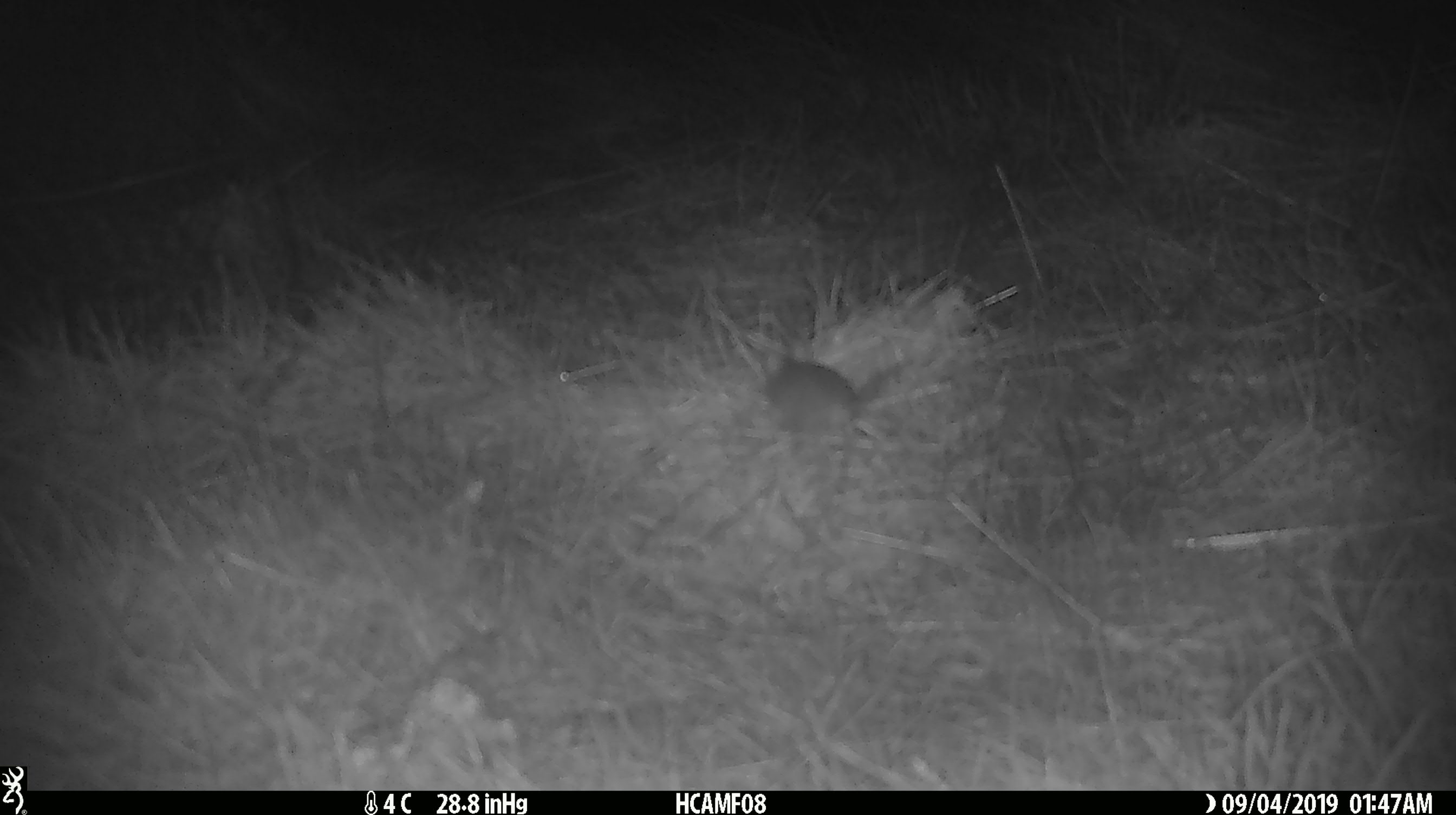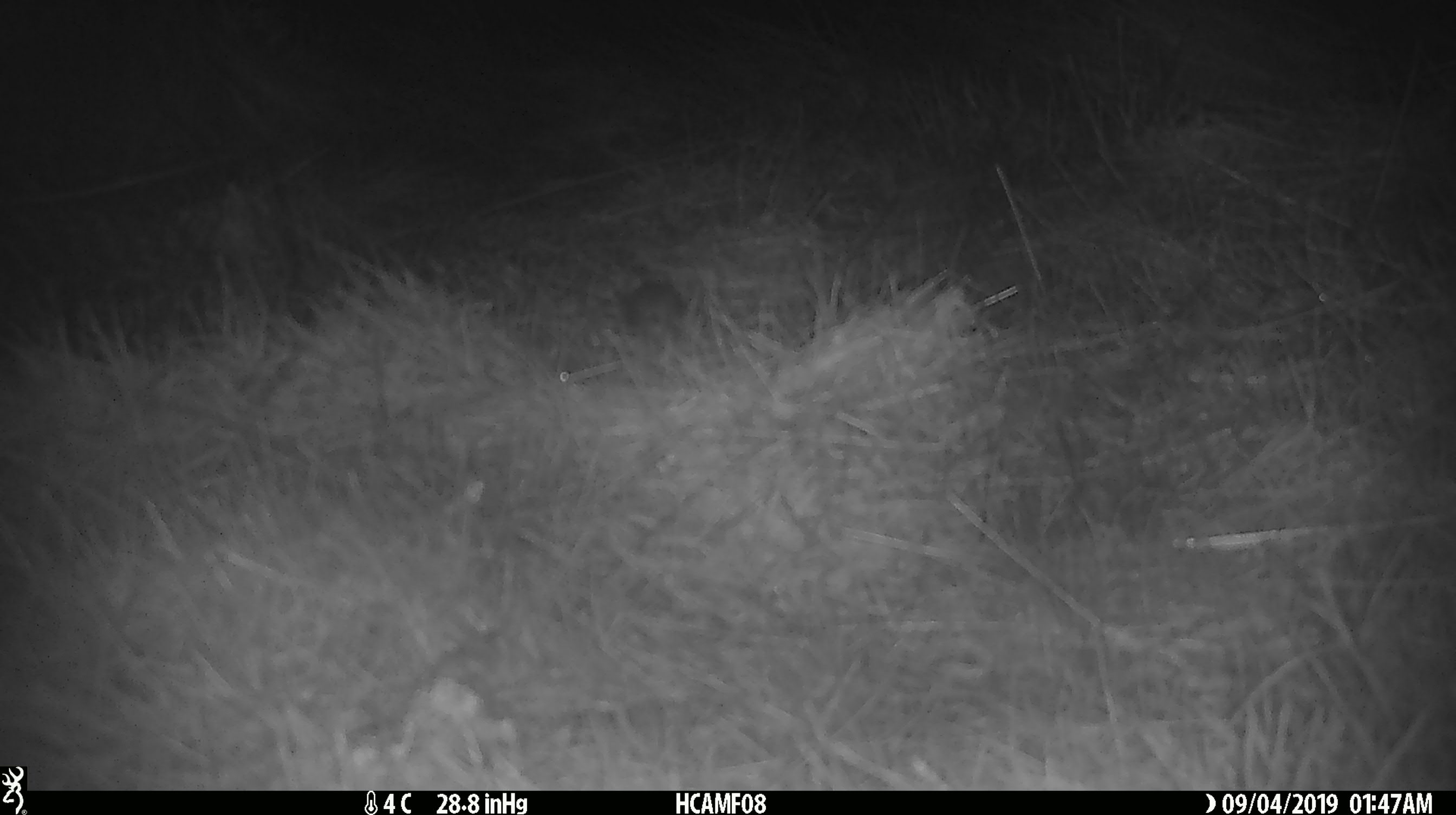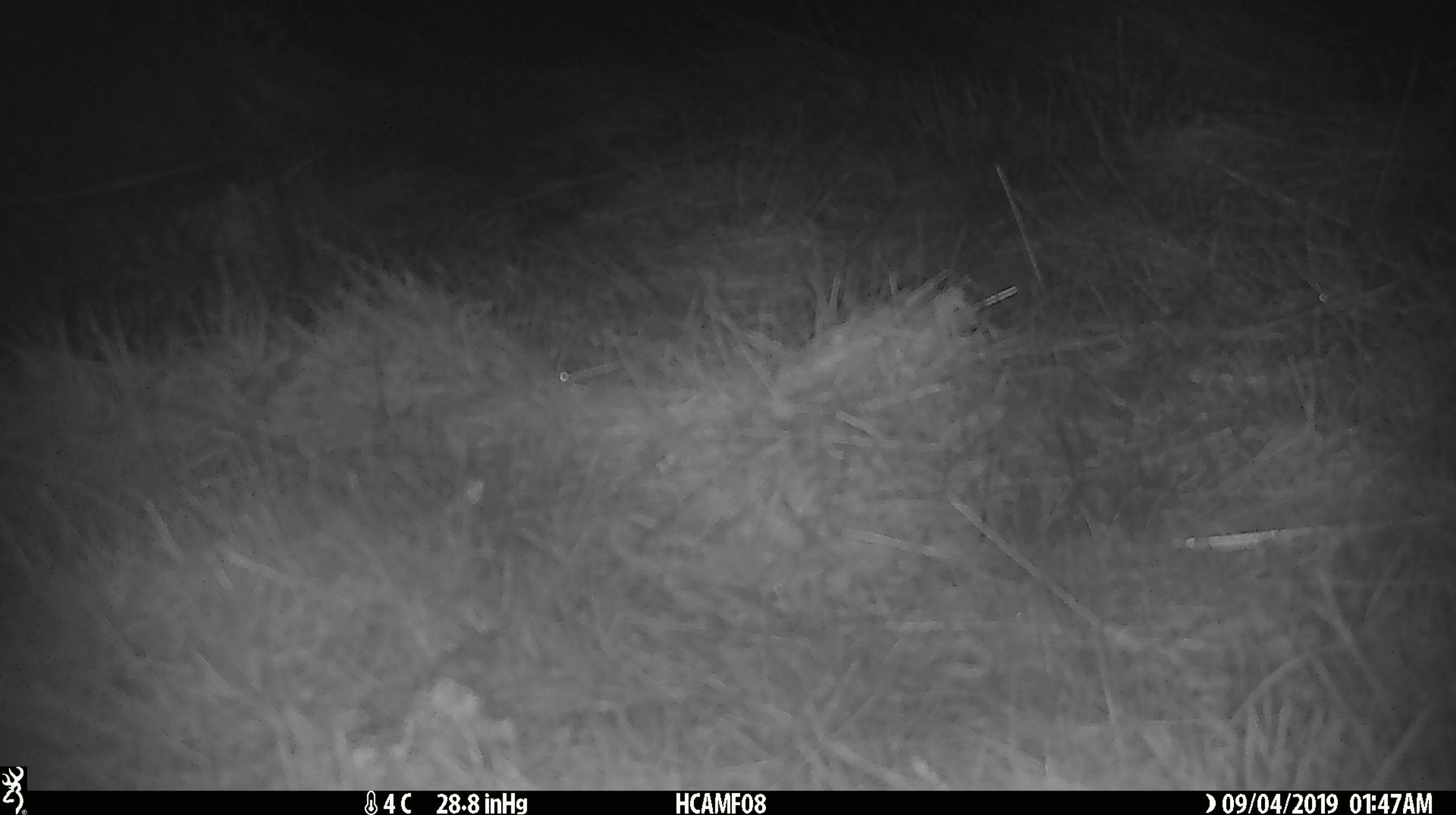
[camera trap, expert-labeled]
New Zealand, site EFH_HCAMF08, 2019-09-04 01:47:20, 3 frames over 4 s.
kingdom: Animalia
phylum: Chordata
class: Mammalia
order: Rodentia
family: Muridae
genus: Mus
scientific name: Mus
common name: mouse